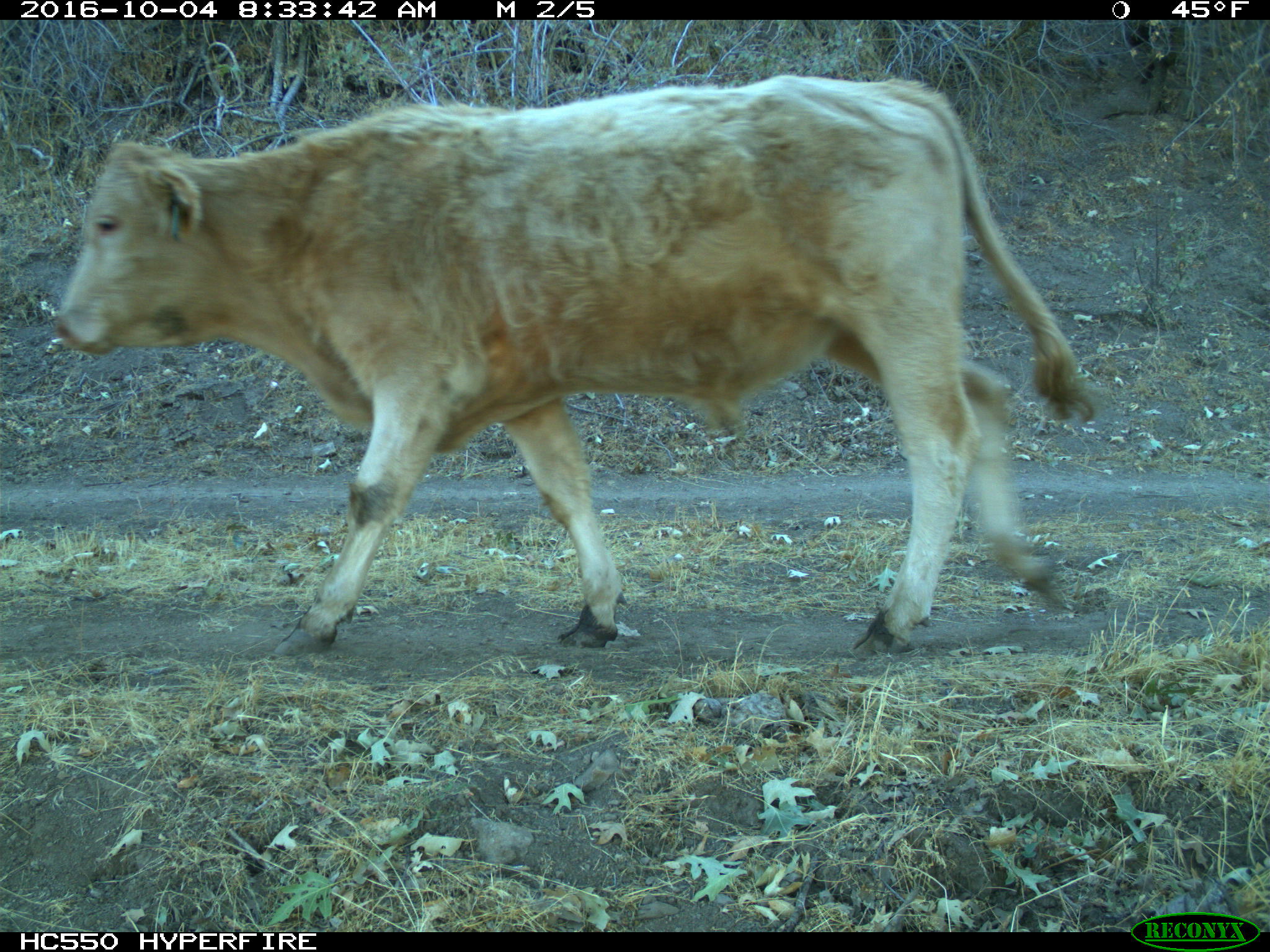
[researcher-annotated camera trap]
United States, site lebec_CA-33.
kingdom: Animalia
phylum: Chordata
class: Mammalia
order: Artiodactyla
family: Bovidae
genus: Bos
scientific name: Bos taurus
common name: domestic cow